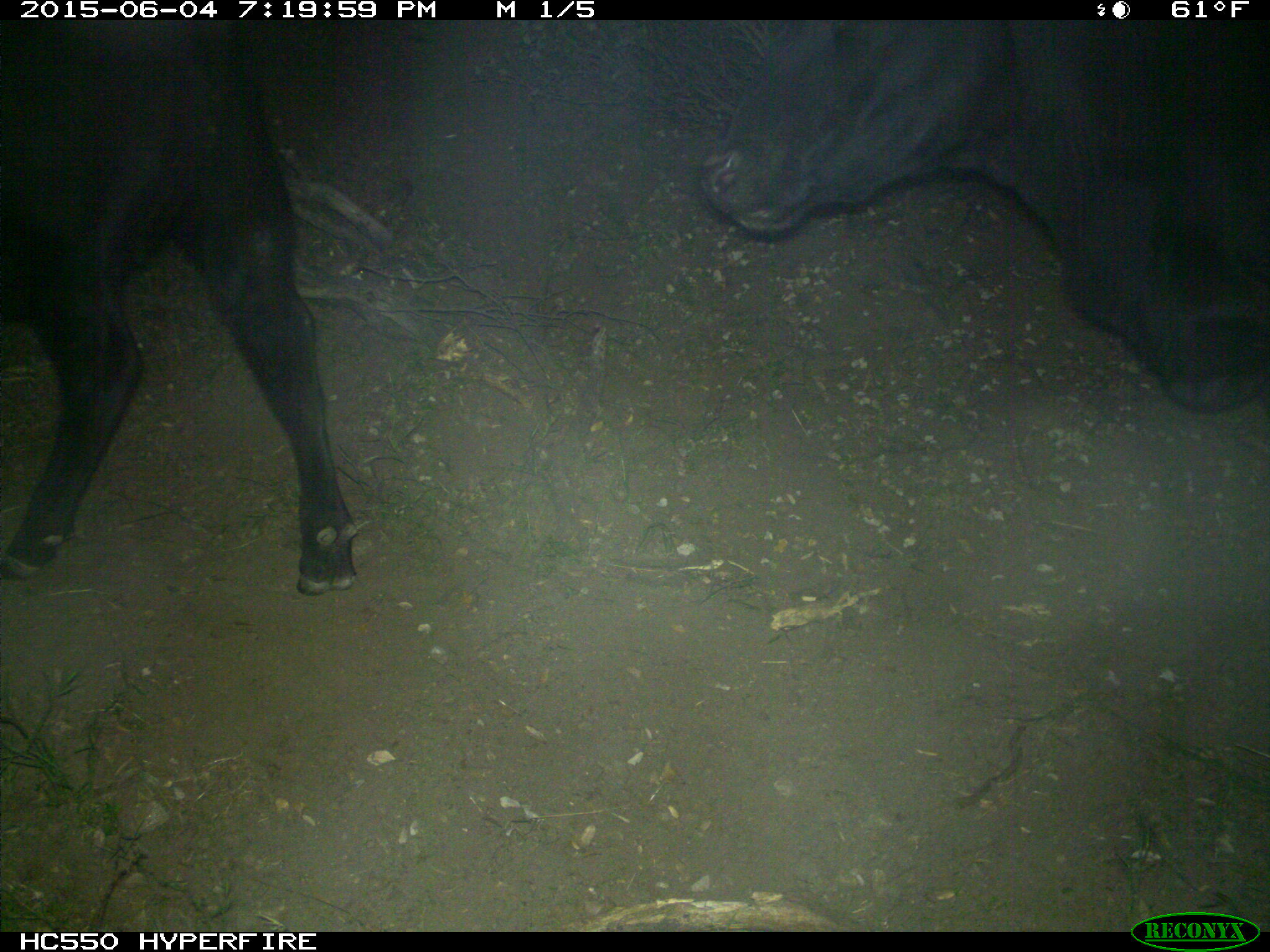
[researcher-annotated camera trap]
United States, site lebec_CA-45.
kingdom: Animalia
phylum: Chordata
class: Mammalia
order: Artiodactyla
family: Bovidae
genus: Bos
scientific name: Bos taurus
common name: domestic cow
Bos taurus (domestic cow).